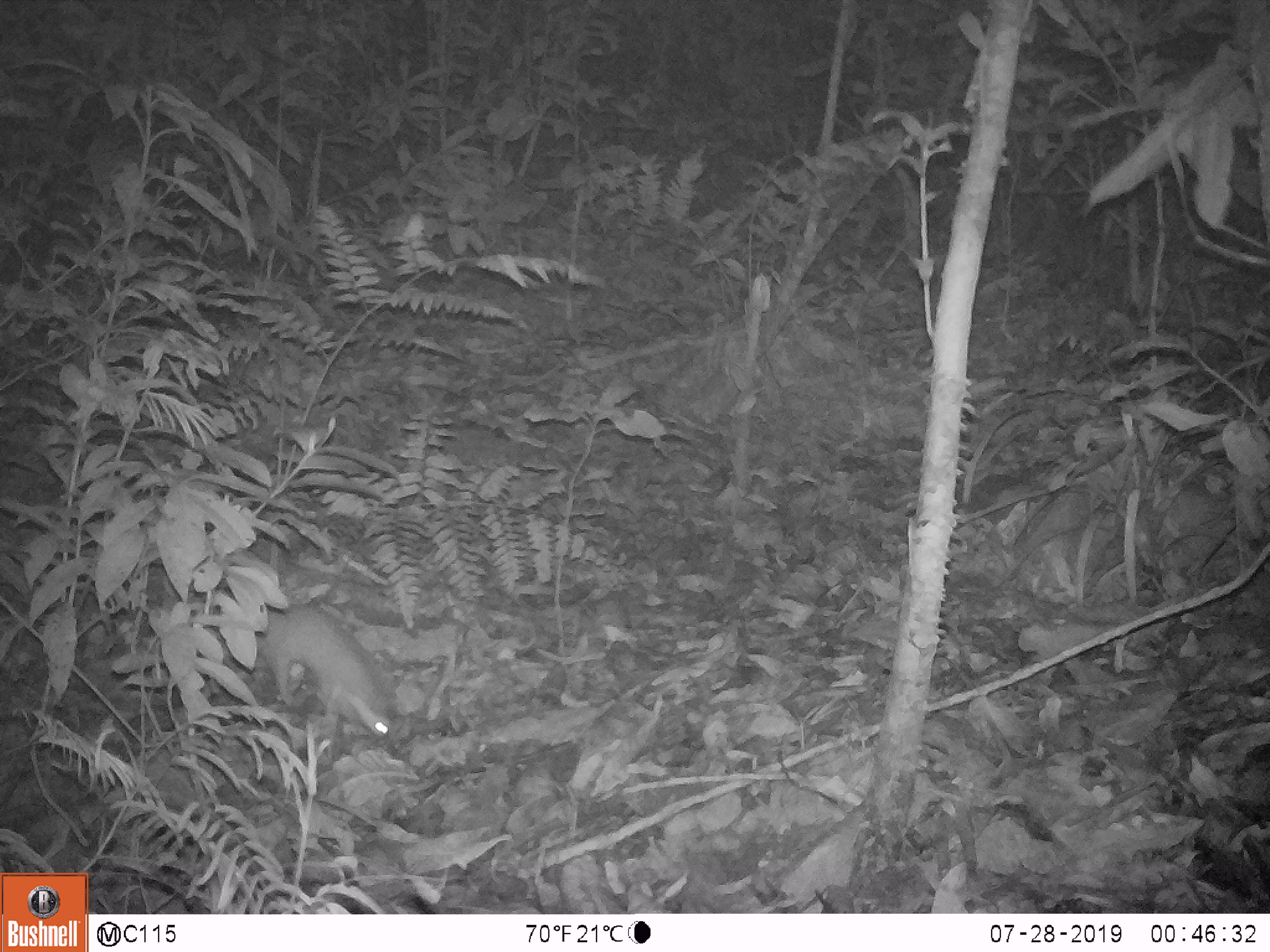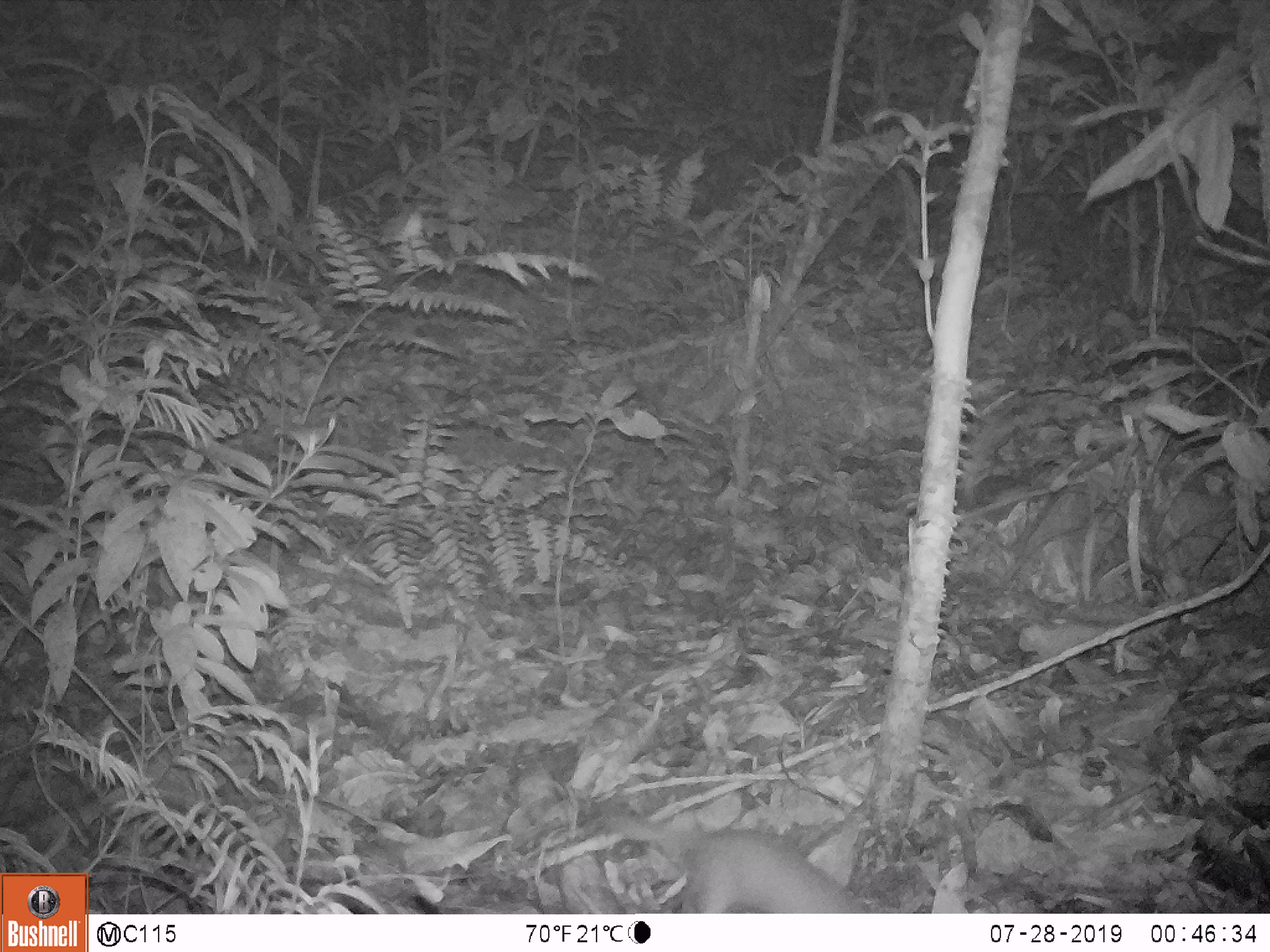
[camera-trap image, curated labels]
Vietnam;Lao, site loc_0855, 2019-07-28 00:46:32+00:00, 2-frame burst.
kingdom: Animalia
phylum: Chordata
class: Mammalia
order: Carnivora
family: Mustelidae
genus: Melogale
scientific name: Melogale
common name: ferret badger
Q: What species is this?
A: Ferret badger (Melogale).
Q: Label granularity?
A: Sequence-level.